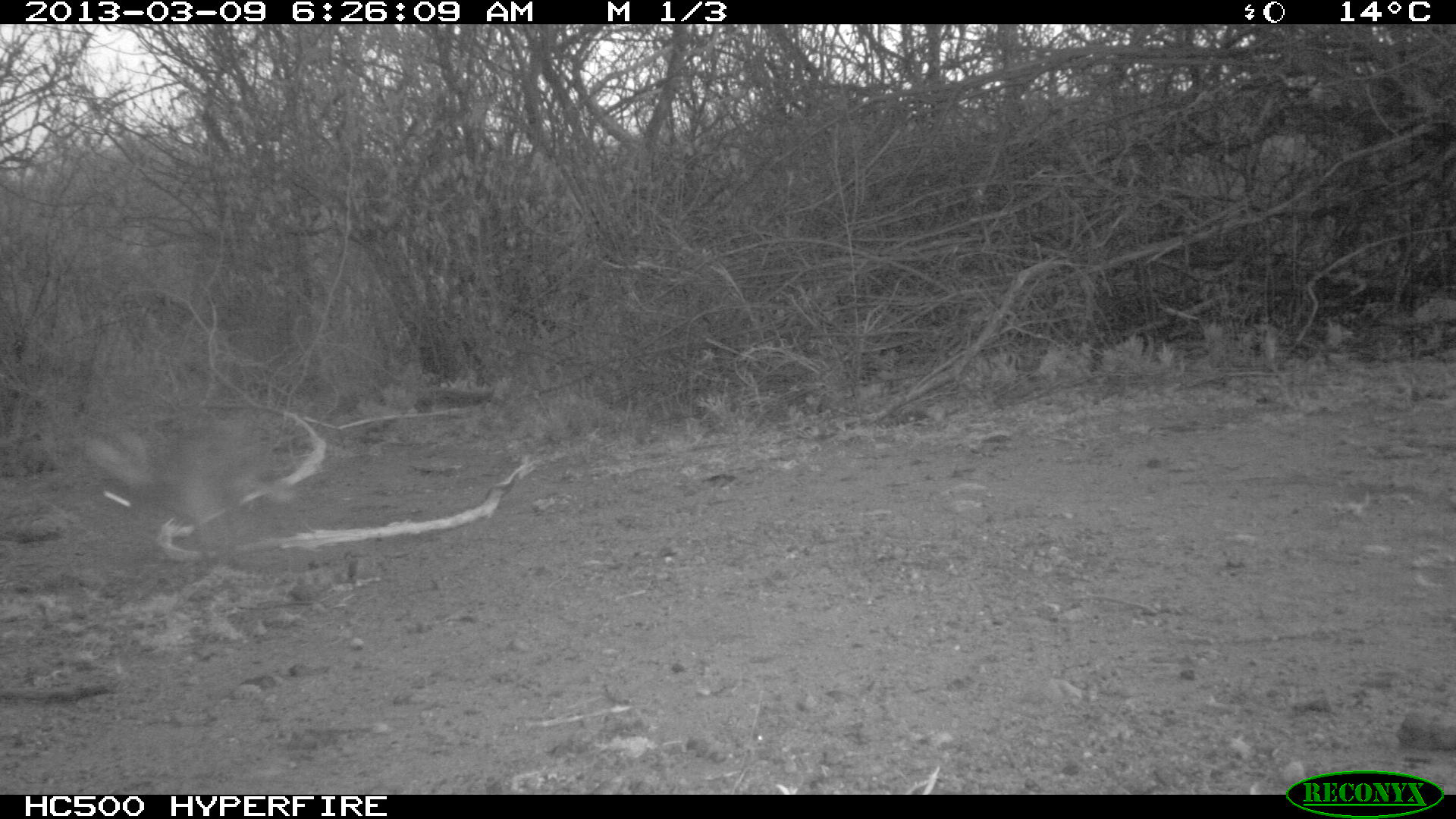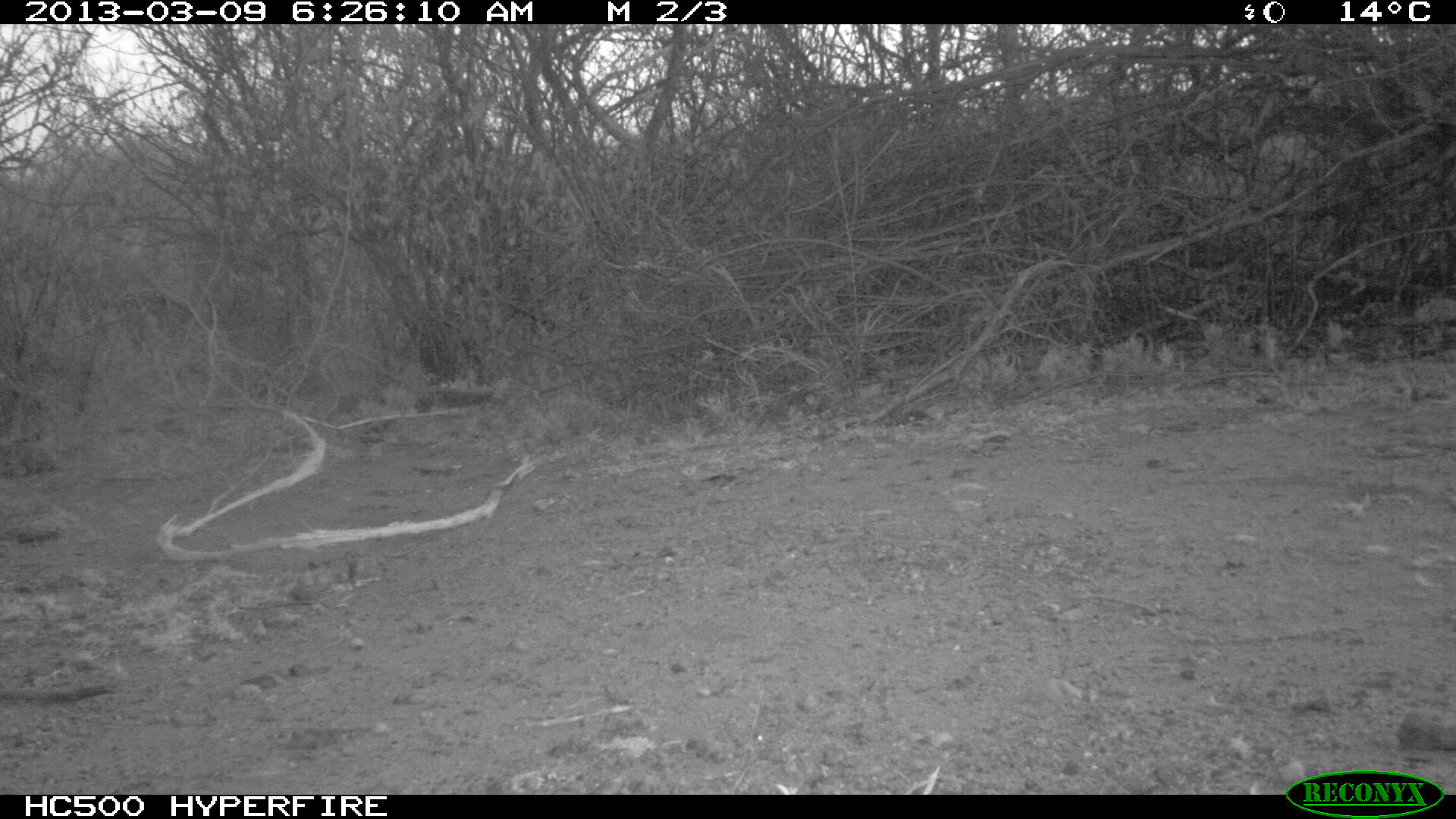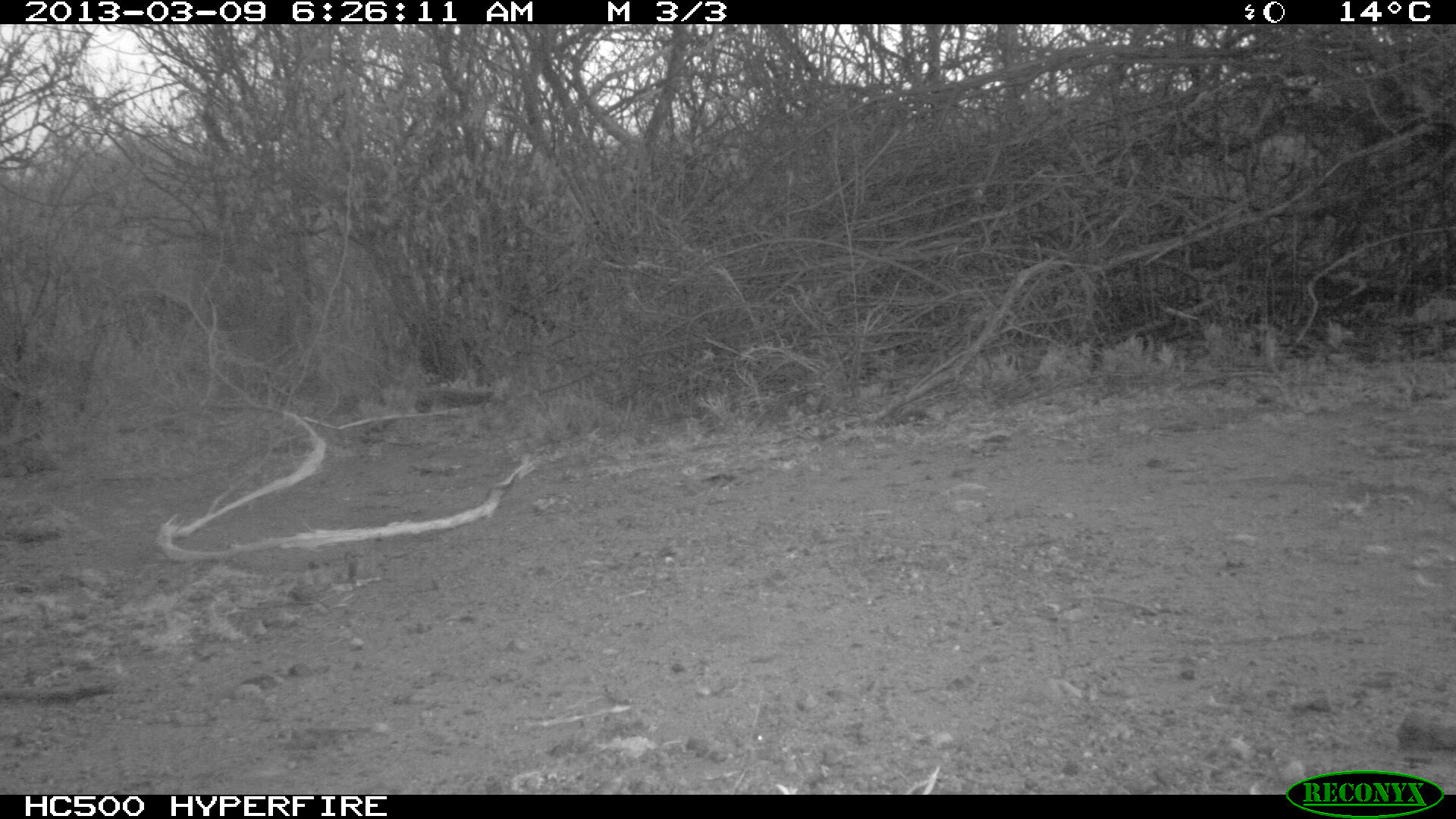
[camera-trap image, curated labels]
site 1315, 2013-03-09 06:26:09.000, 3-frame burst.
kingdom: Animalia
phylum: Chordata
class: Mammalia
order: Lagomorpha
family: Leporidae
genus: Lepus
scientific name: Lepus saxatilis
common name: scrub hare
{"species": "Lepus saxatilis (scrub hare)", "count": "1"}